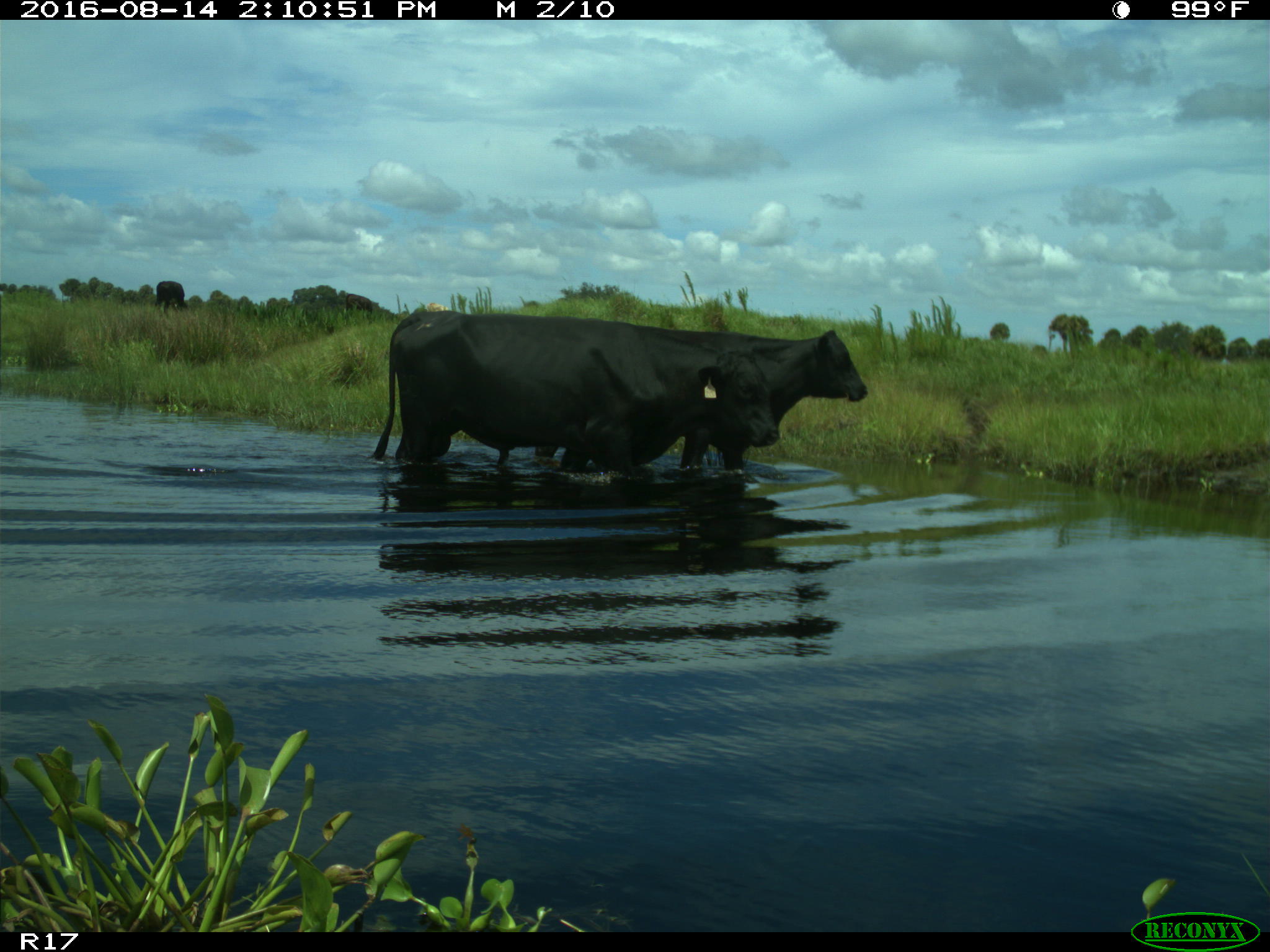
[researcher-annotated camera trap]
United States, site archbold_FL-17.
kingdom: Animalia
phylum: Chordata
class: Mammalia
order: Artiodactyla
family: Bovidae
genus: Bos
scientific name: Bos taurus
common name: domestic cow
Bos taurus (domestic cow).